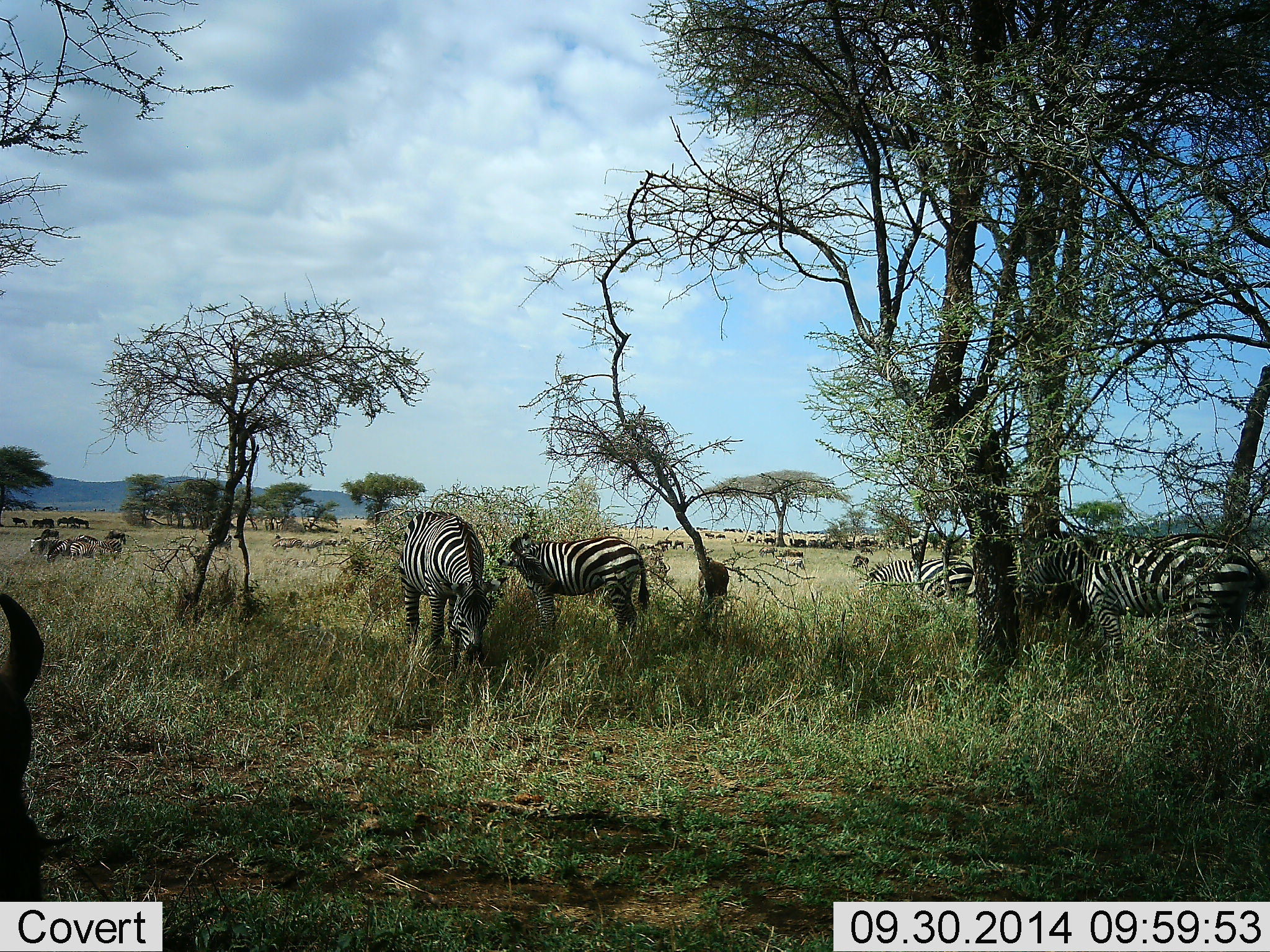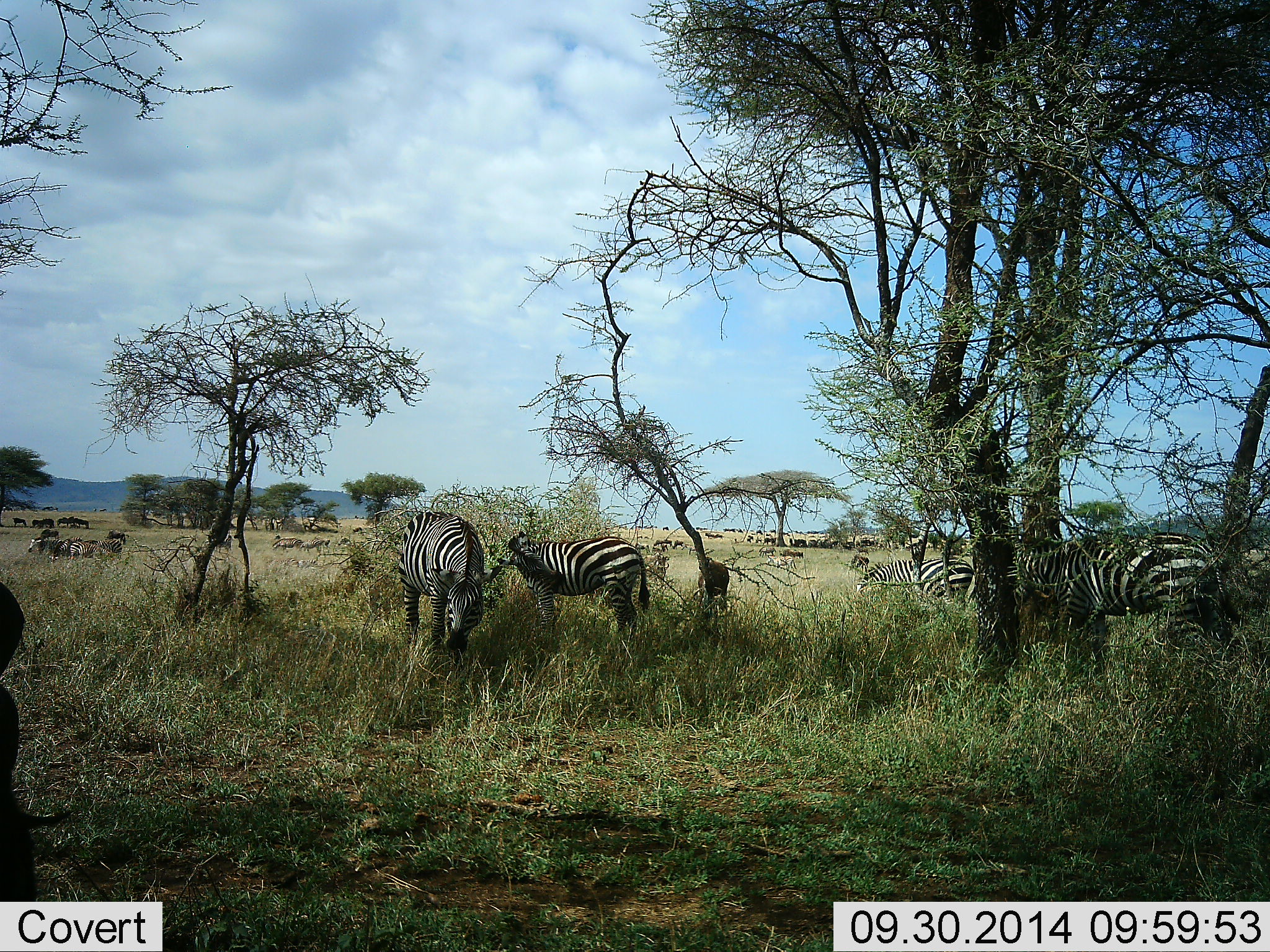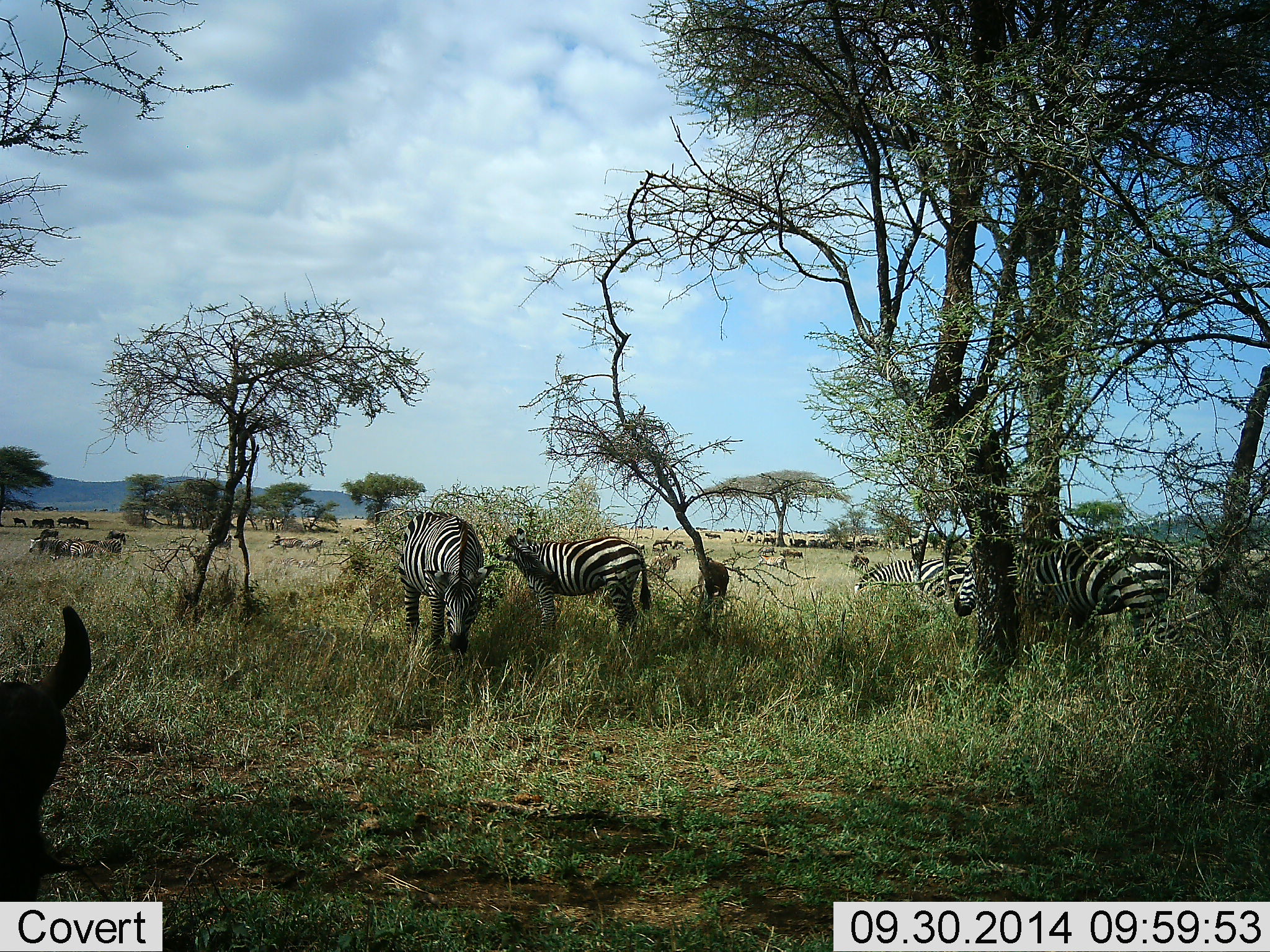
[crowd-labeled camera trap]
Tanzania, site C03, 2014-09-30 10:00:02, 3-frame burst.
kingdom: Animalia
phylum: Chordata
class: Mammalia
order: Artiodactyla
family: Bovidae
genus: Connochaetes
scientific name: Connochaetes taurinus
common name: blue wildebeest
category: wildebeest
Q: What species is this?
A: Wildebeest (blue wildebeest) (Connochaetes taurinus).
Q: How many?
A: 11-50.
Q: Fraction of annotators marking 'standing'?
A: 91%.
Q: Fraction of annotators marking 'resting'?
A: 36%.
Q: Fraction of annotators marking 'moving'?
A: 55%.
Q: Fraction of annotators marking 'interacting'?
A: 0%.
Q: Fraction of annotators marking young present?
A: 0%.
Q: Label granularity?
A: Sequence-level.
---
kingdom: Animalia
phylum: Chordata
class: Mammalia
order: Perissodactyla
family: Equidae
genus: Equus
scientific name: Equus quagga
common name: plains zebra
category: zebra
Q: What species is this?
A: Zebra (plains zebra) (Equus quagga).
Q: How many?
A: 5.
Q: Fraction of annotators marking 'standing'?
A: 57%.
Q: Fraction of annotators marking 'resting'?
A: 7%.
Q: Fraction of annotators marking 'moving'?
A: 21%.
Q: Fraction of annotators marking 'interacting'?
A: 0%.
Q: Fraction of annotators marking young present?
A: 0%.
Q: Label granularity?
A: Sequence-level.